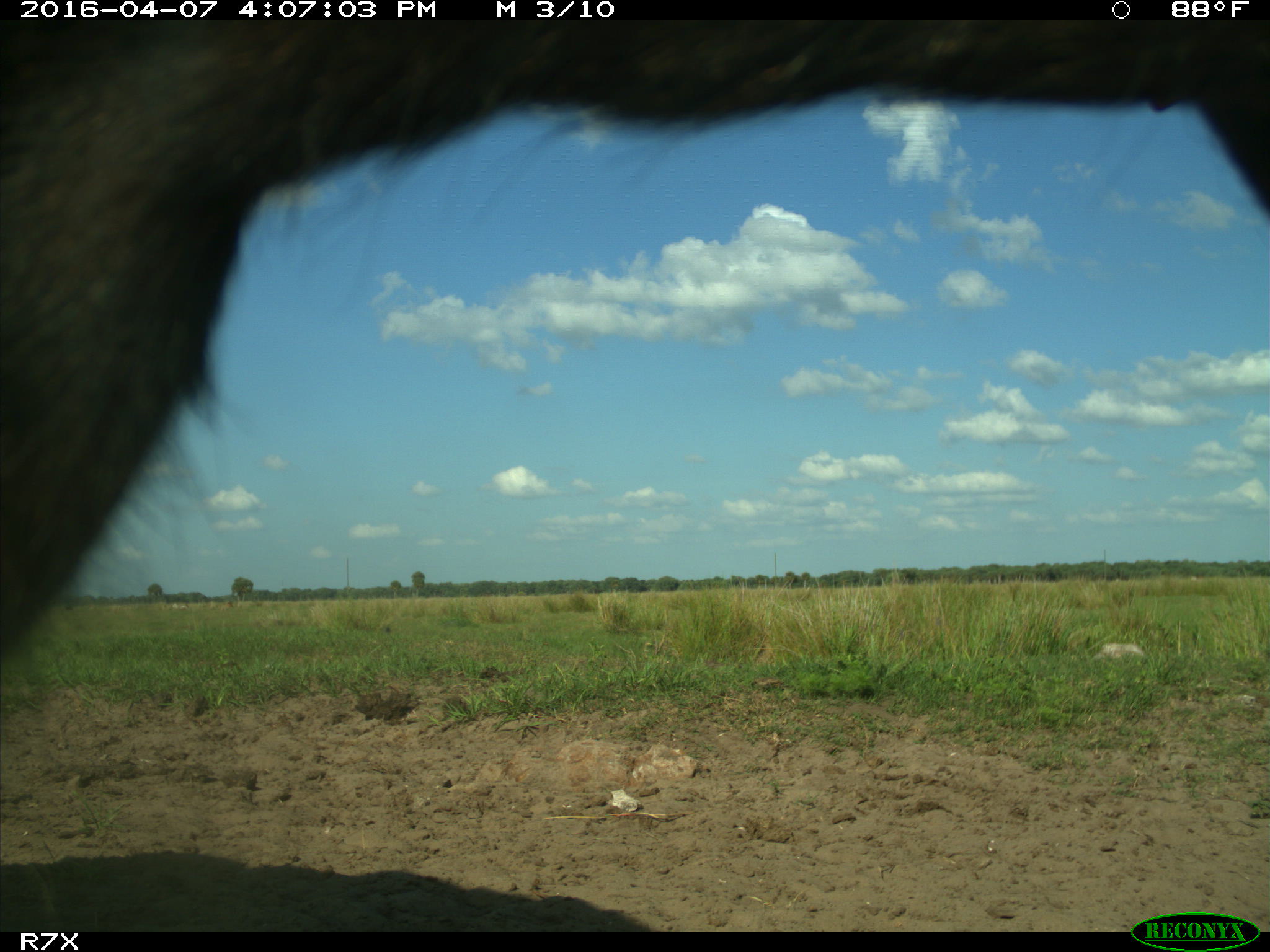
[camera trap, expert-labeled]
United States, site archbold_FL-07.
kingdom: Animalia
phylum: Chordata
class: Mammalia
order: Artiodactyla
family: Bovidae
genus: Bos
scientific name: Bos taurus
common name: domestic cow